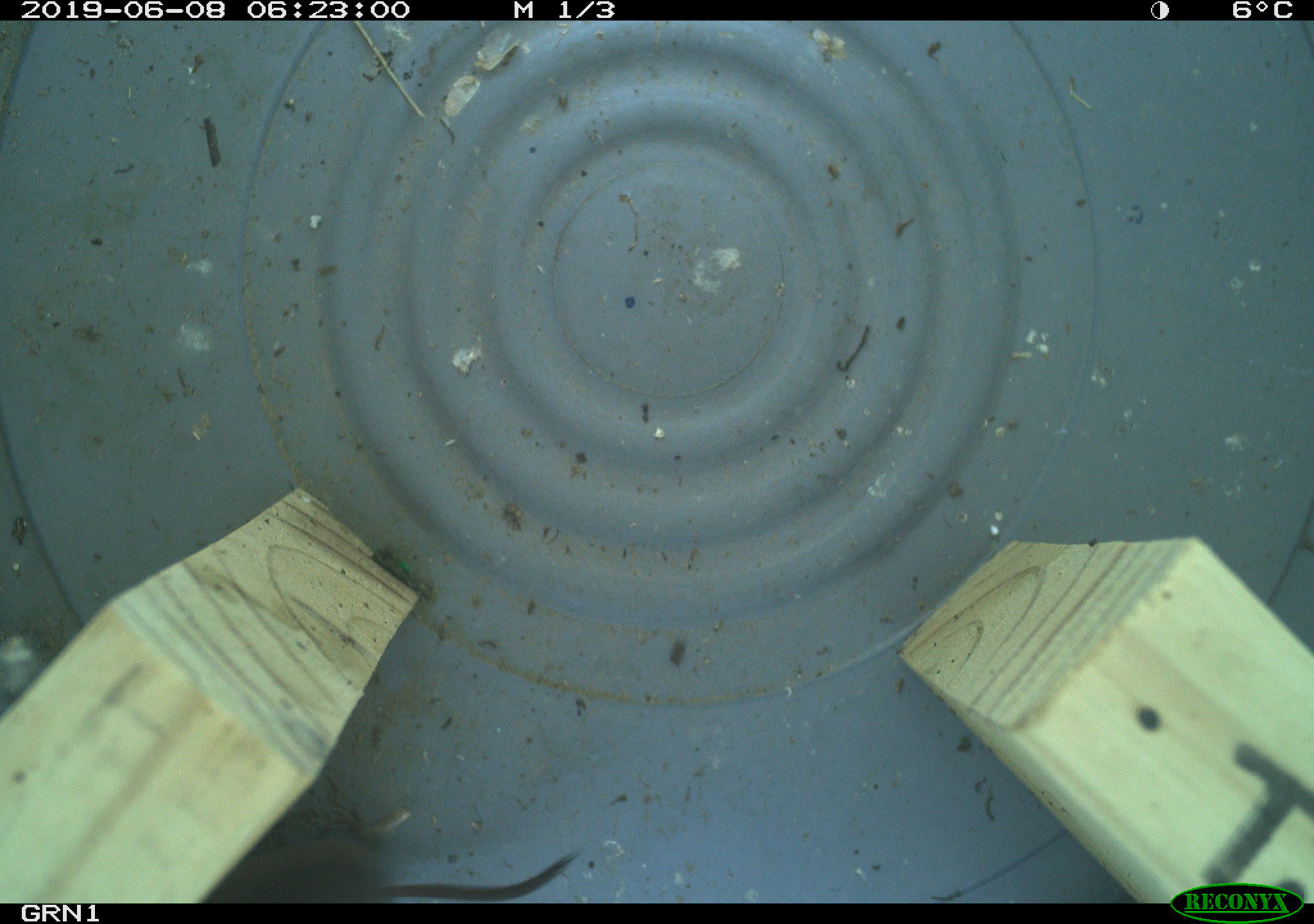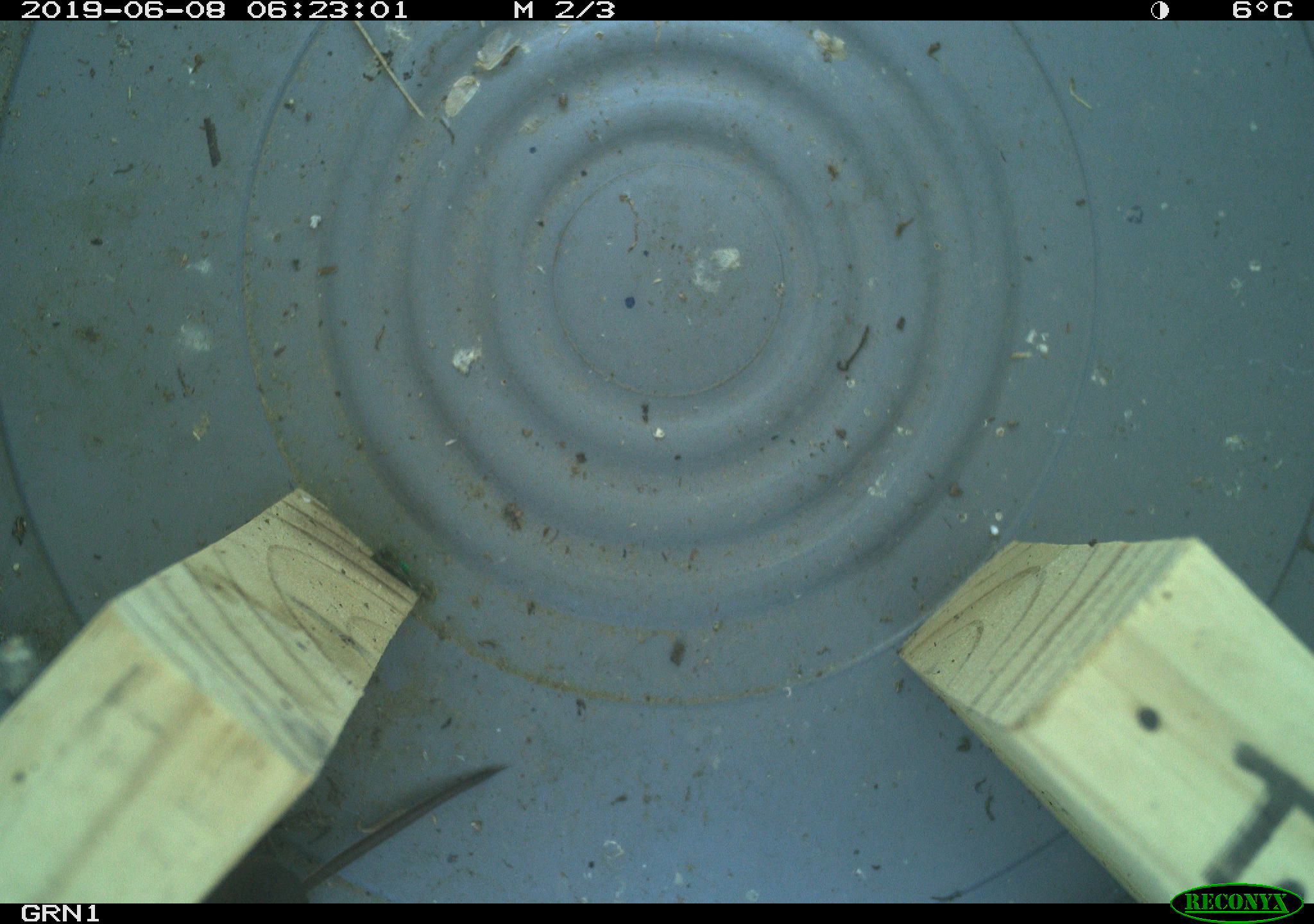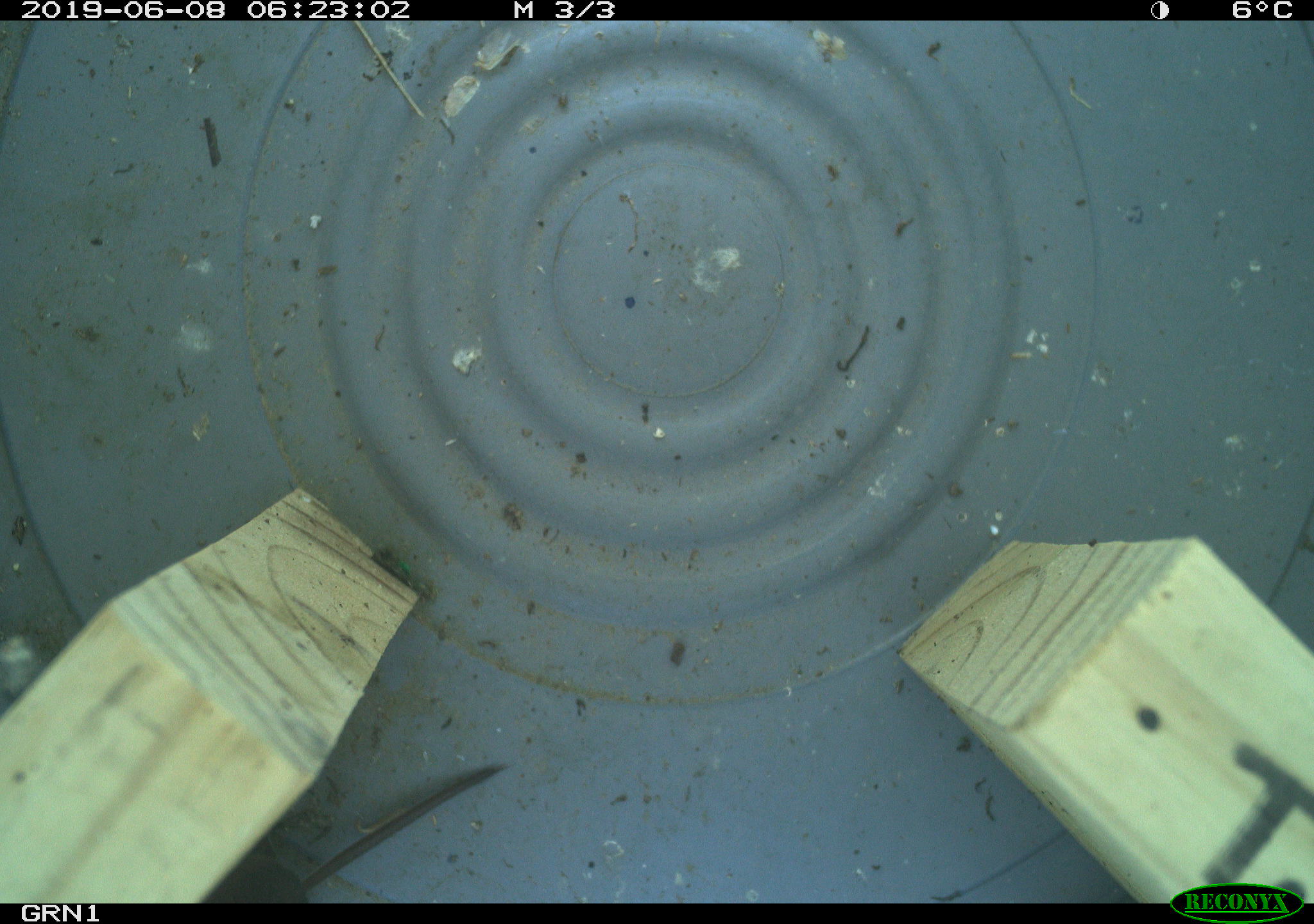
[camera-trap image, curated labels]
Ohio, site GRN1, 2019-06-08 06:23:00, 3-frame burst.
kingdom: Animalia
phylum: Chordata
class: Mammalia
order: Eulipotyphla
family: Soricidae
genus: Sorex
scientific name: Sorex cinereus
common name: masked shrew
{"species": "masked shrew (Sorex cinereus)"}